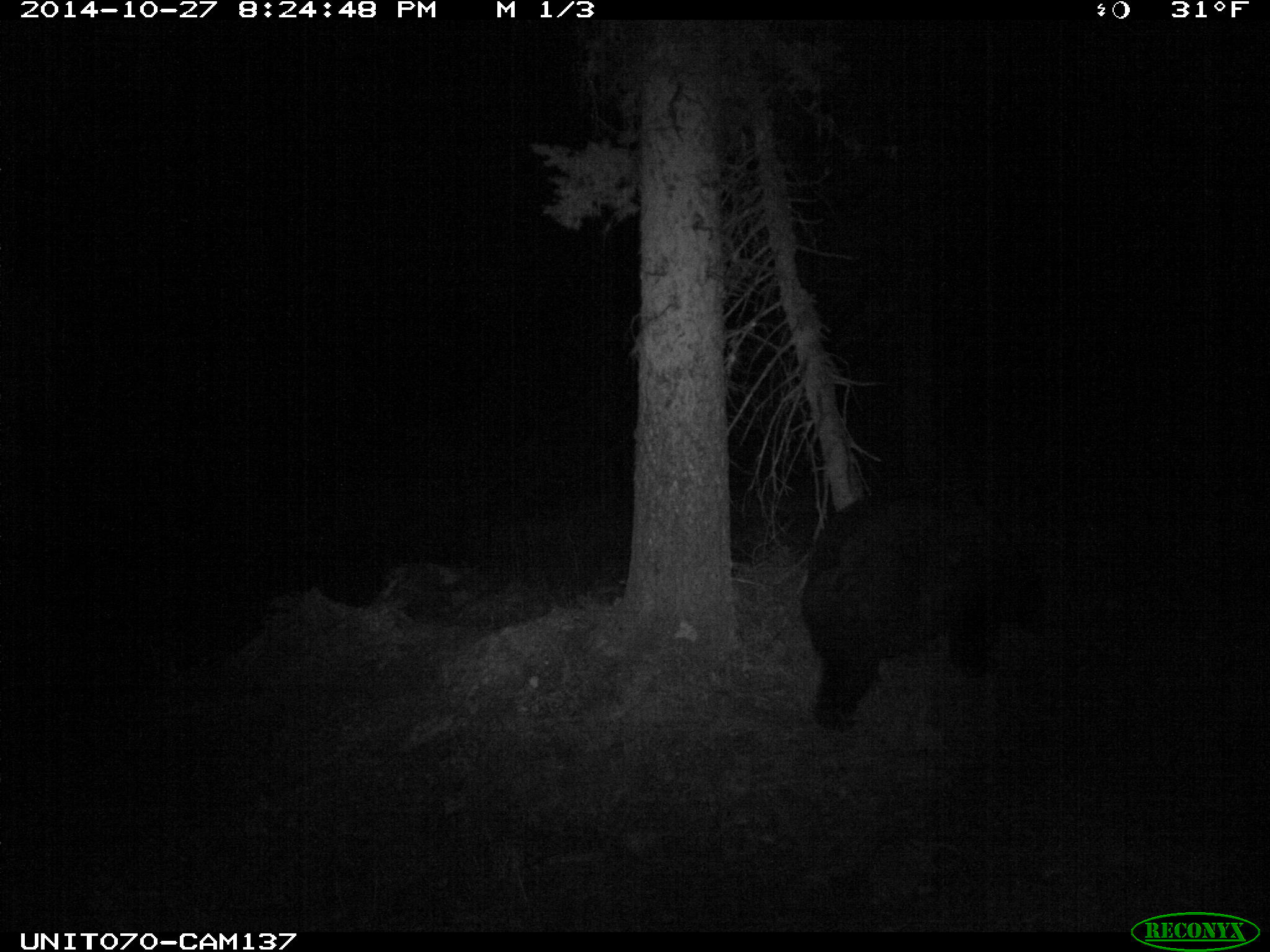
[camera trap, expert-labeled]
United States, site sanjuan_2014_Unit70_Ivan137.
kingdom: Animalia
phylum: Chordata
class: Mammalia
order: Carnivora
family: Ursidae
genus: Ursus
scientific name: Ursus americanus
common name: american black bear